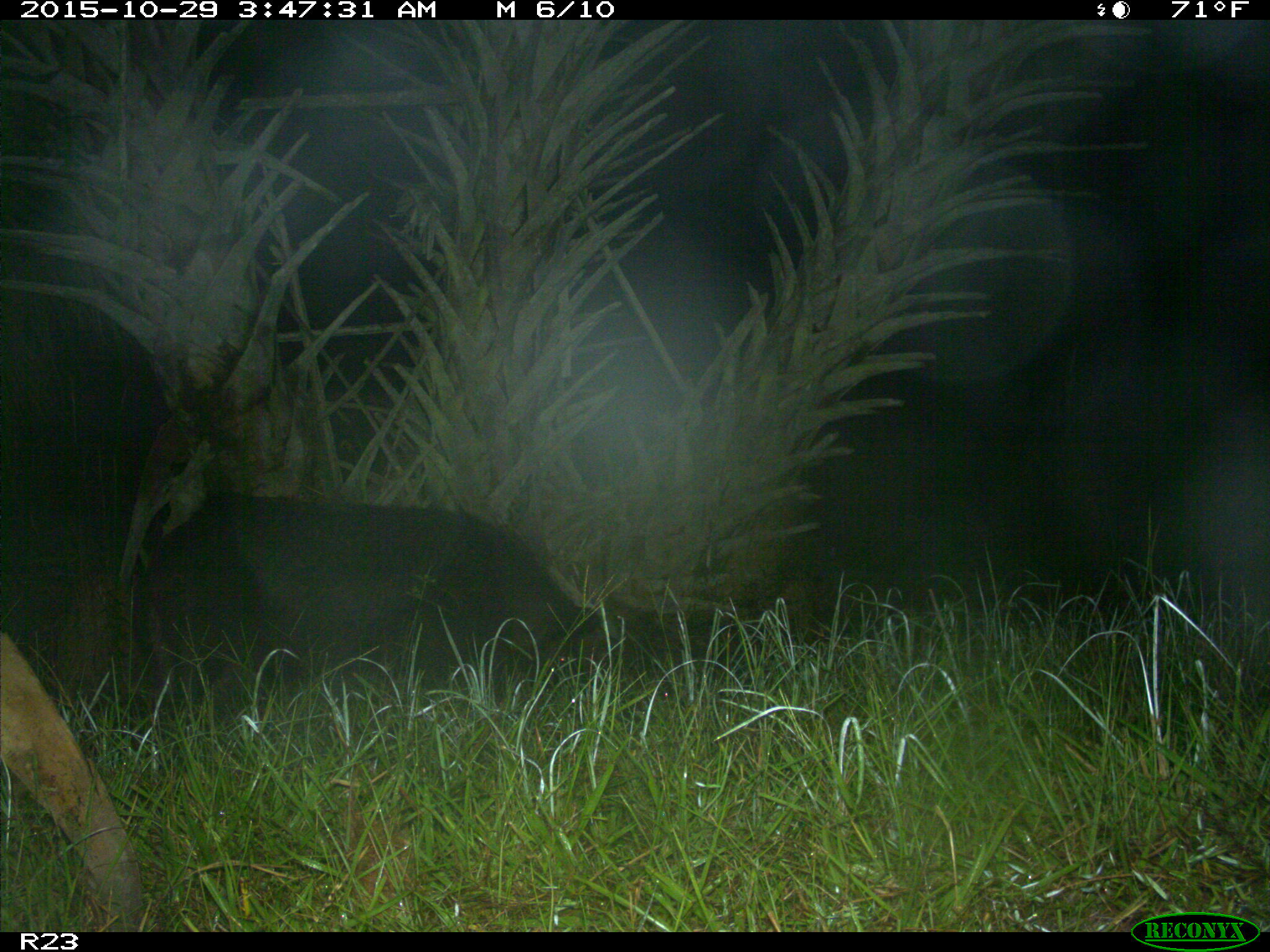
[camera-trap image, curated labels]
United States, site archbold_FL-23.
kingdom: Animalia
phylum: Chordata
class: Mammalia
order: Artiodactyla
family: Suidae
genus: Sus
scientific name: Sus scrofa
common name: wild boar